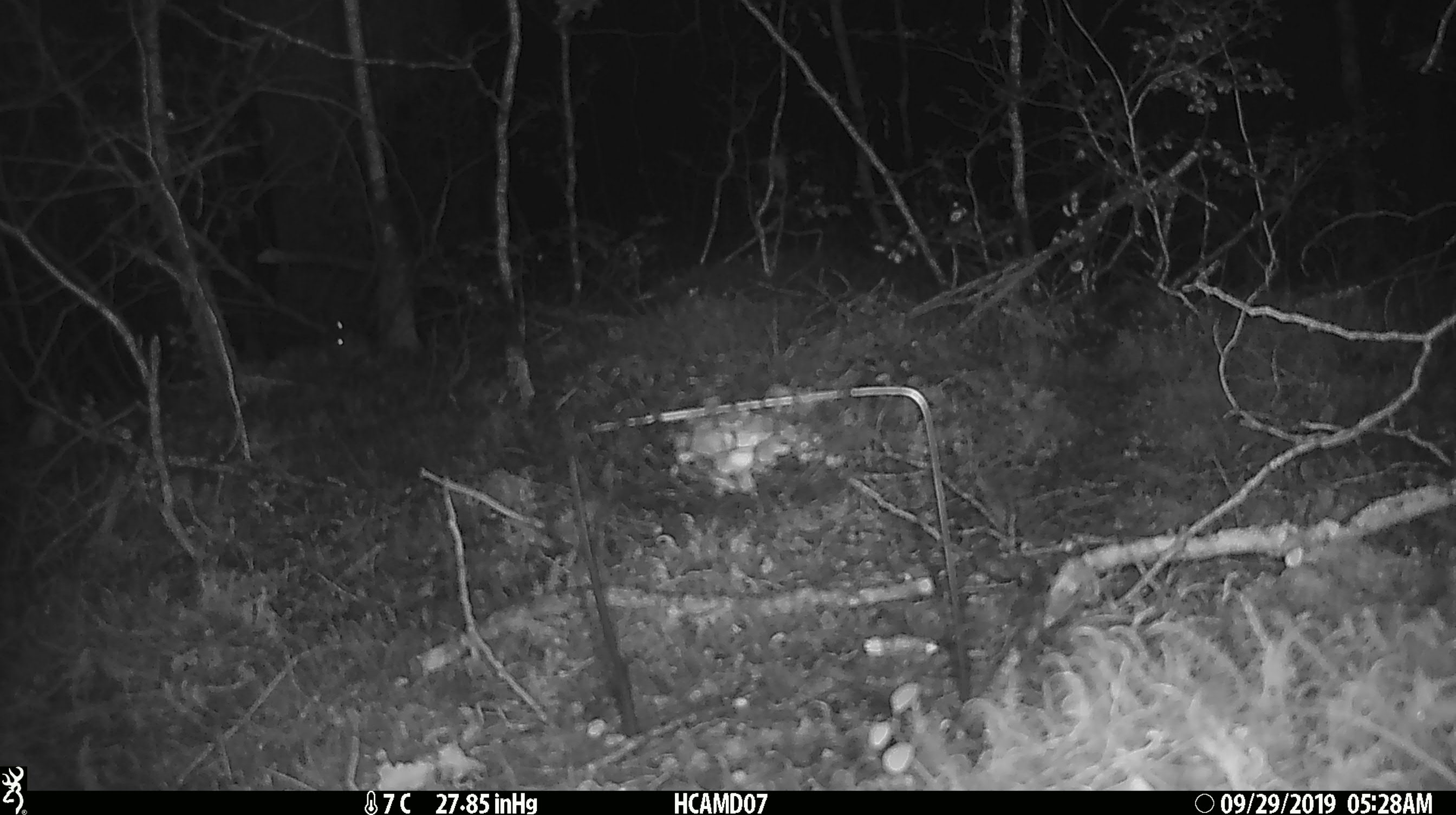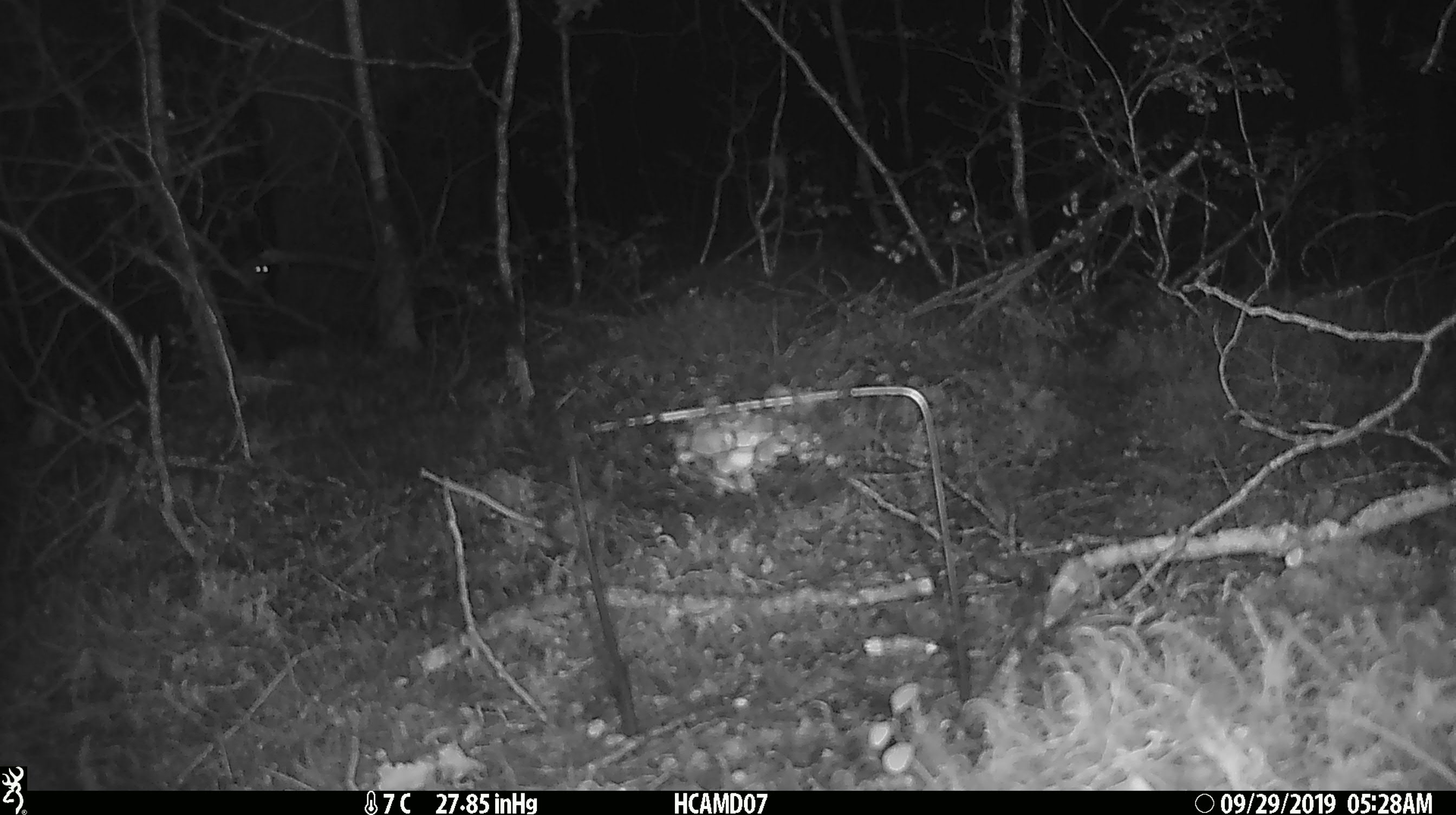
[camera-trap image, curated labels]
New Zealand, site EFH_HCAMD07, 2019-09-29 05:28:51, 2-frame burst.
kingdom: Animalia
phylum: Chordata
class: Mammalia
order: Rodentia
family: Muridae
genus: Mus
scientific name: Mus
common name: mouse